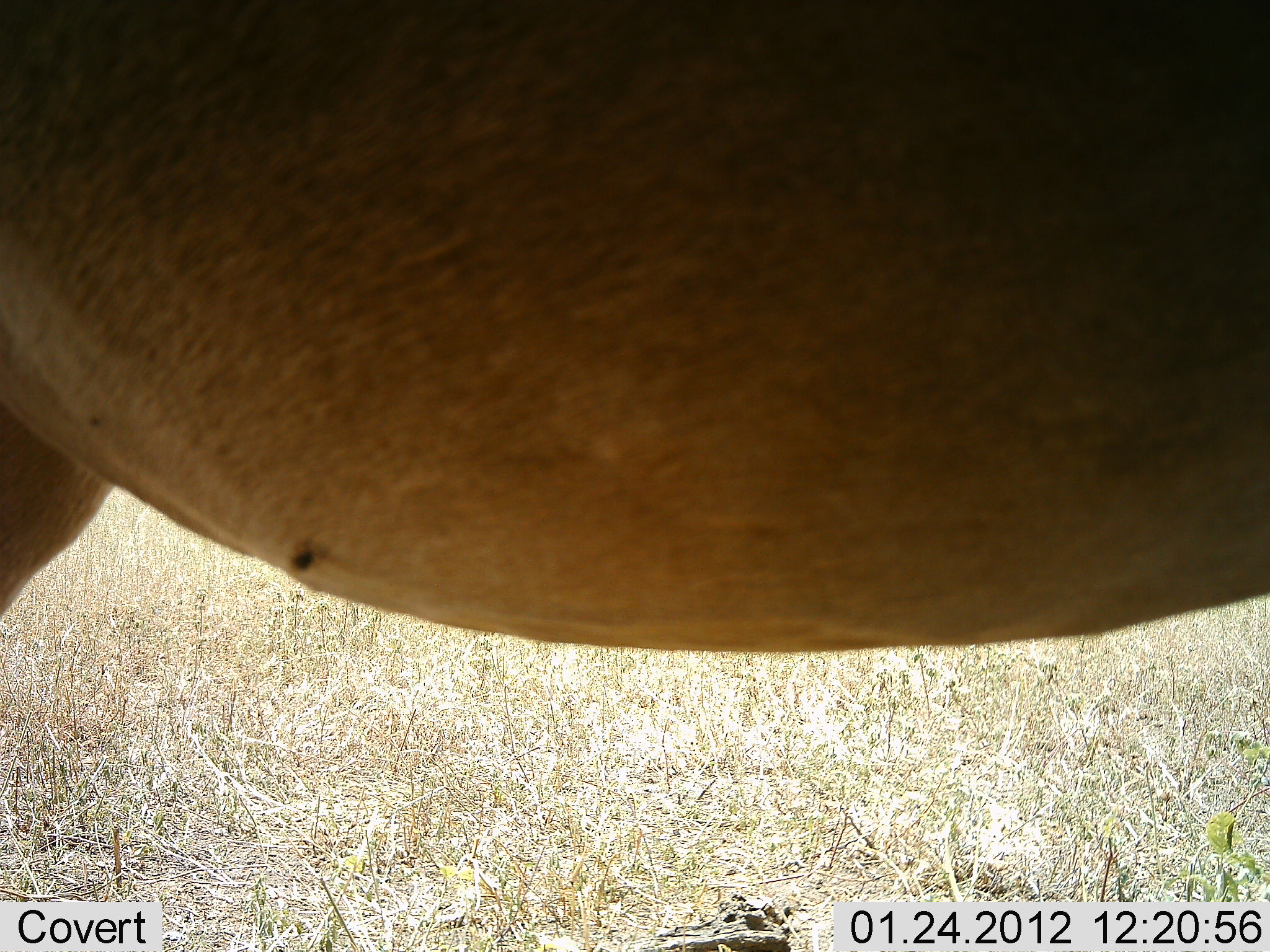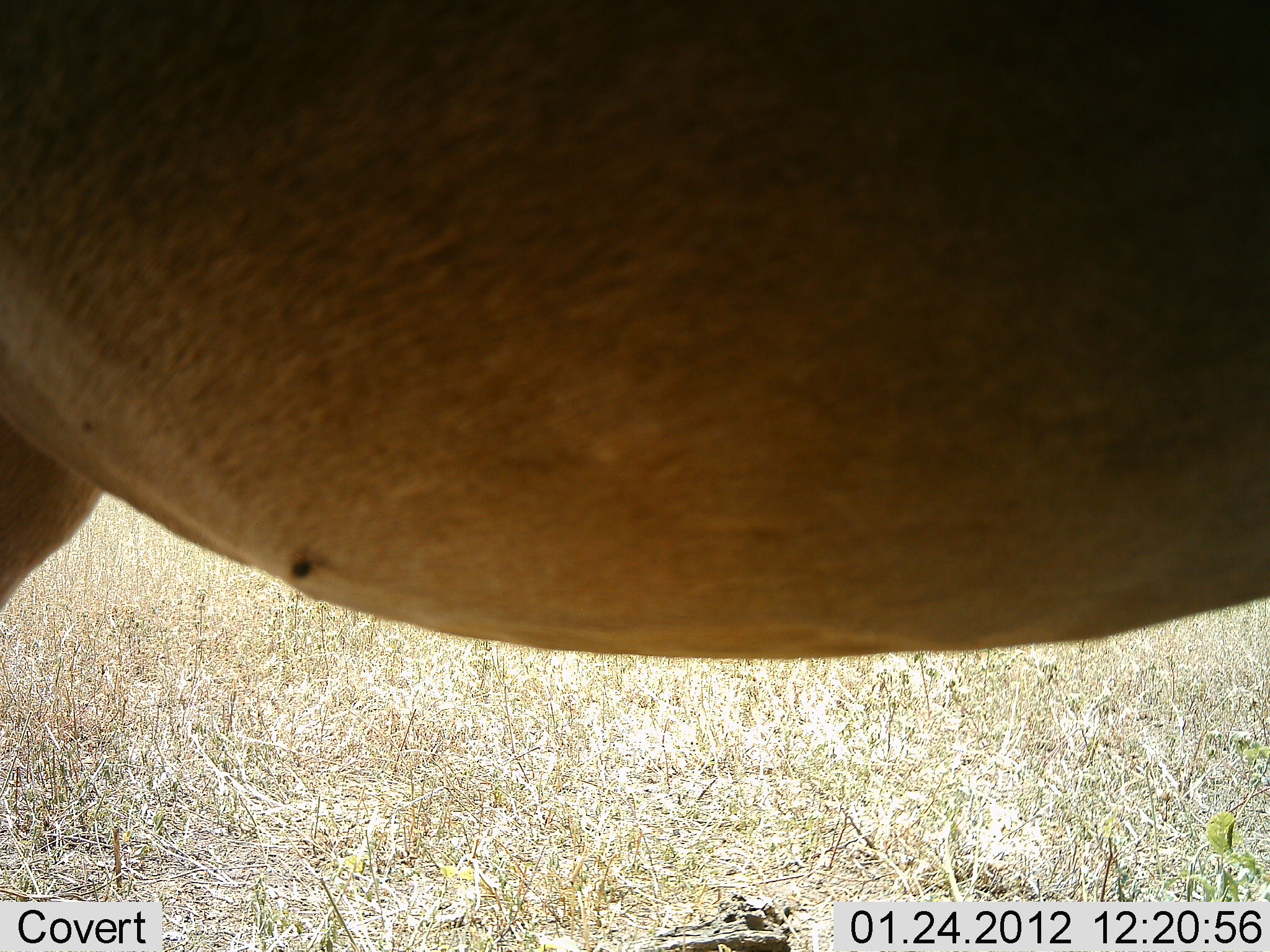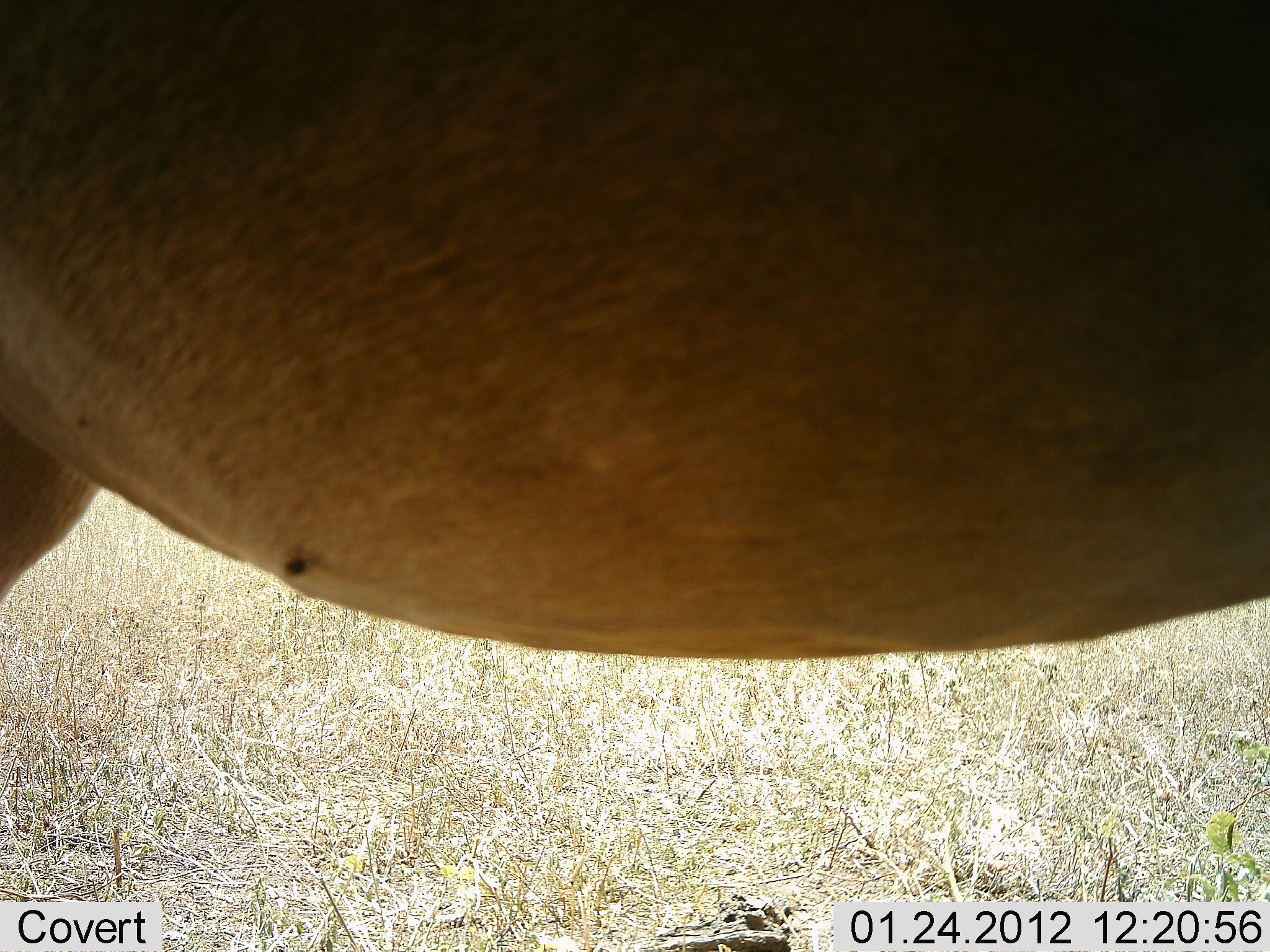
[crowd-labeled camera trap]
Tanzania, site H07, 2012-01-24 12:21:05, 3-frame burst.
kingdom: Animalia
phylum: Chordata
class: Mammalia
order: Artiodactyla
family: Bovidae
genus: Alcelaphus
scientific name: Alcelaphus buselaphus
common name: hartebeest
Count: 1.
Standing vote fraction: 100%.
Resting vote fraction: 0%.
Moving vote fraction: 0%.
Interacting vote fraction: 0%.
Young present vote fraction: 0%.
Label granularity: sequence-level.